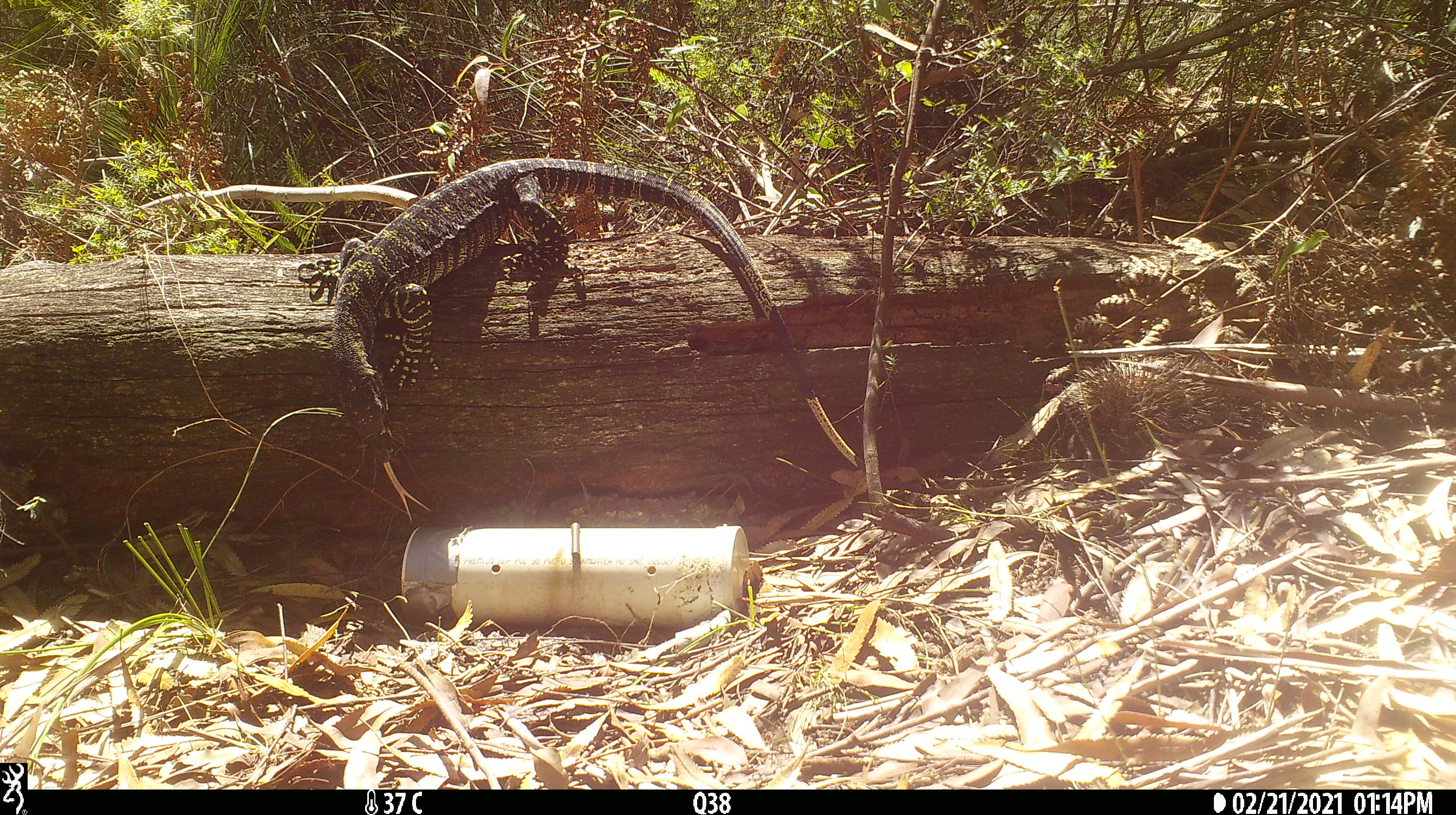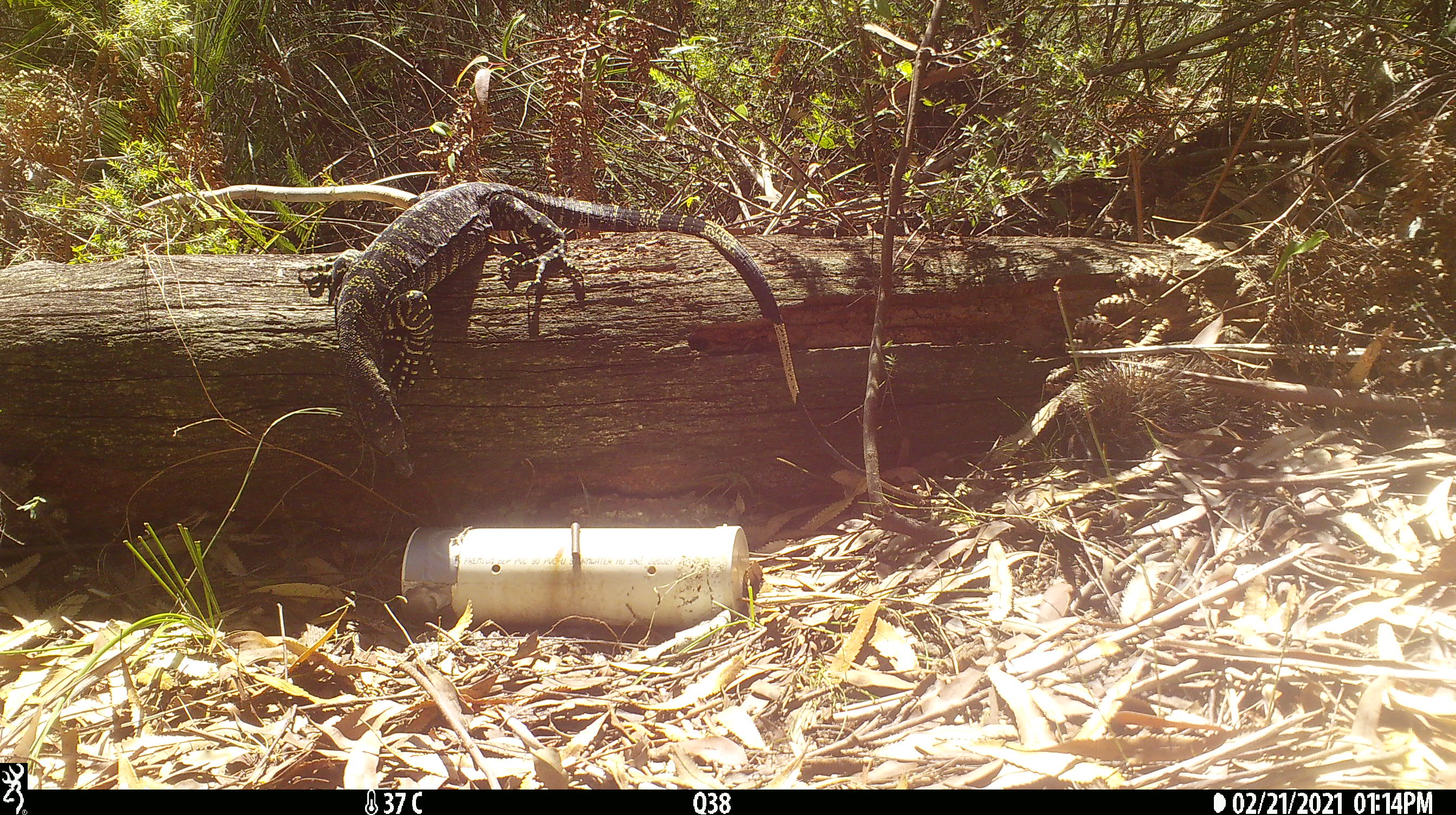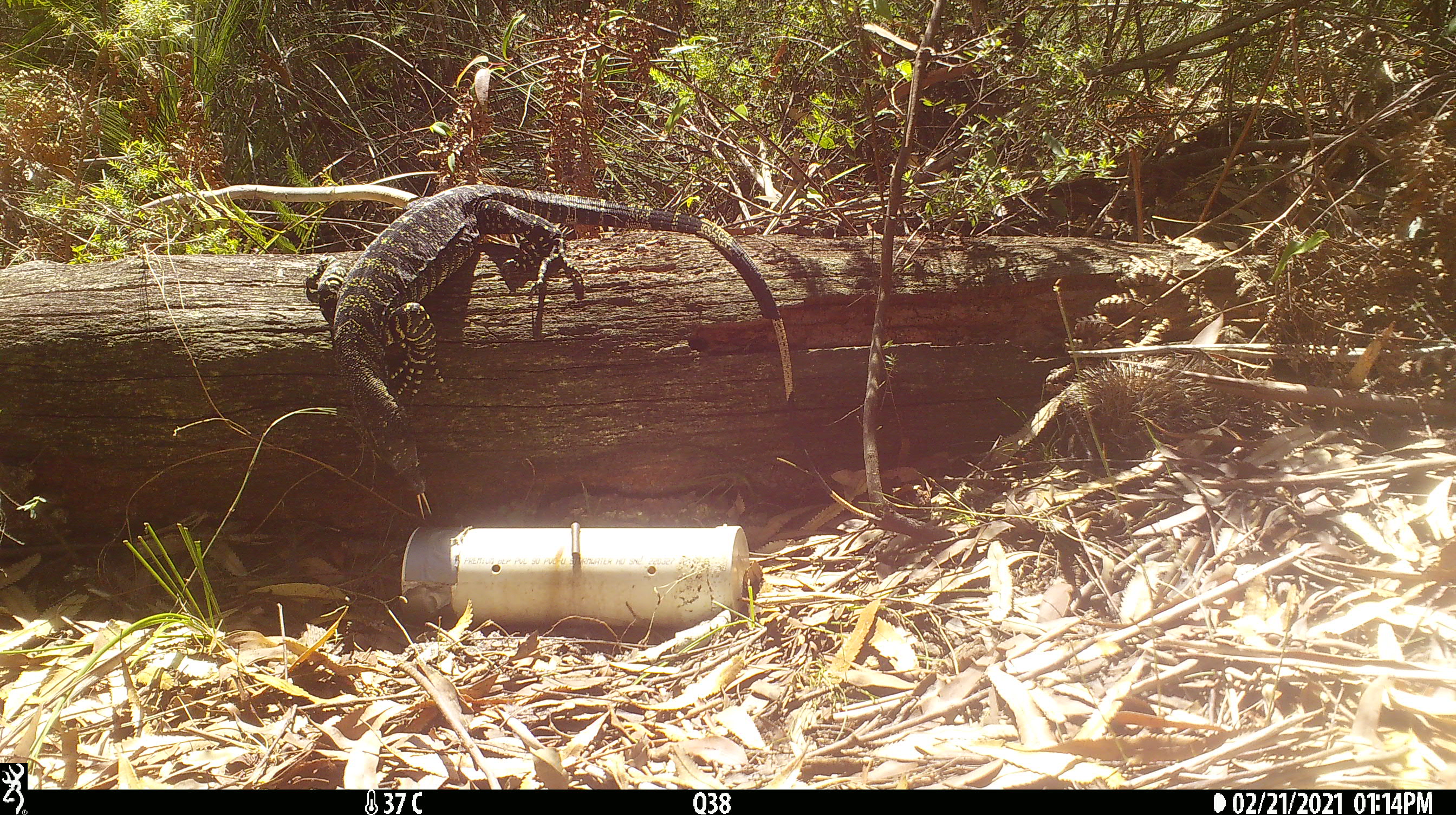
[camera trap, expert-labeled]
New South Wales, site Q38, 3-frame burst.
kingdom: Animalia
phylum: Chordata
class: Reptilia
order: Squamata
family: Varanidae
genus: Varanus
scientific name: Varanus varius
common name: lace monitor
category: goanna